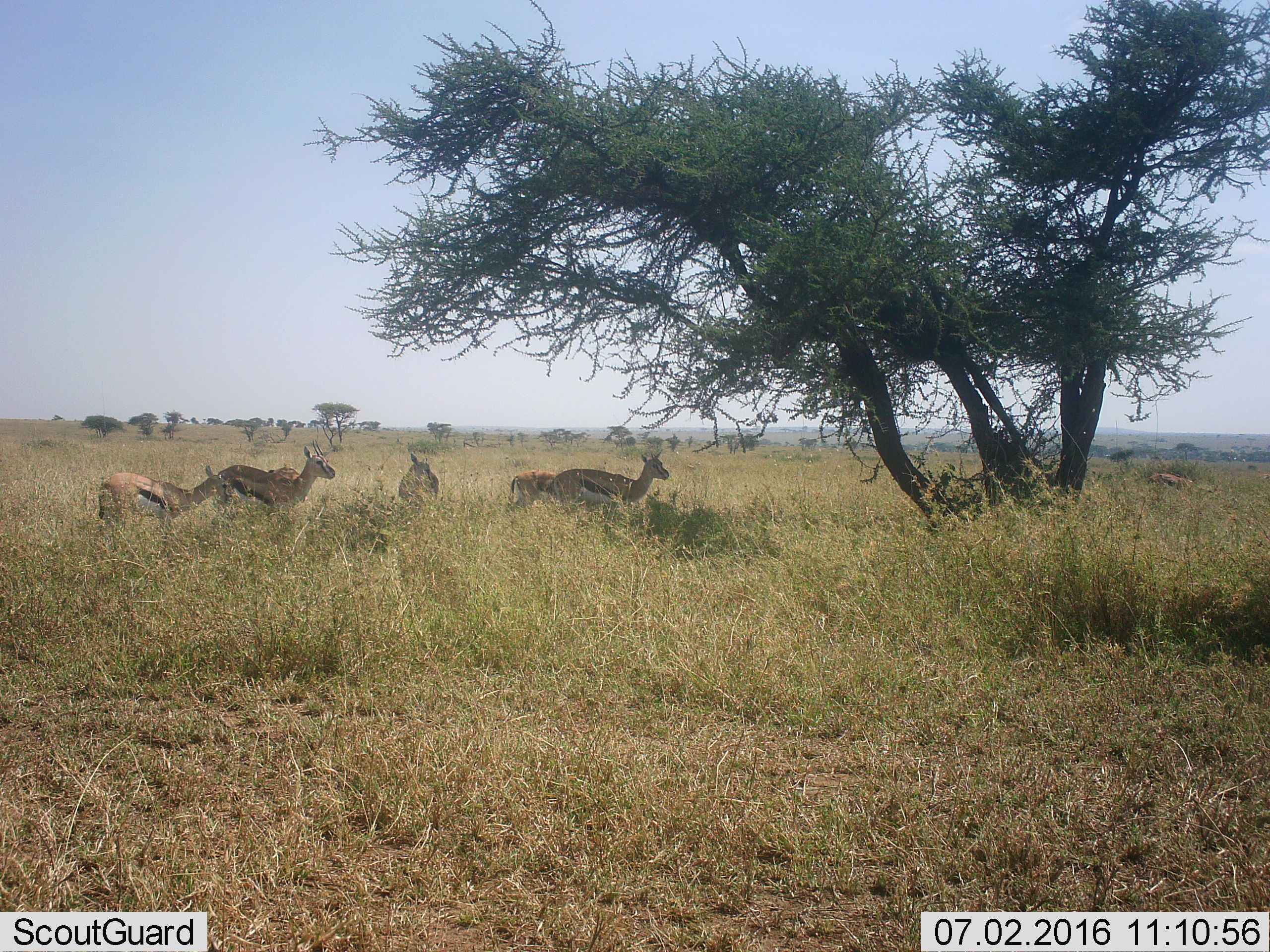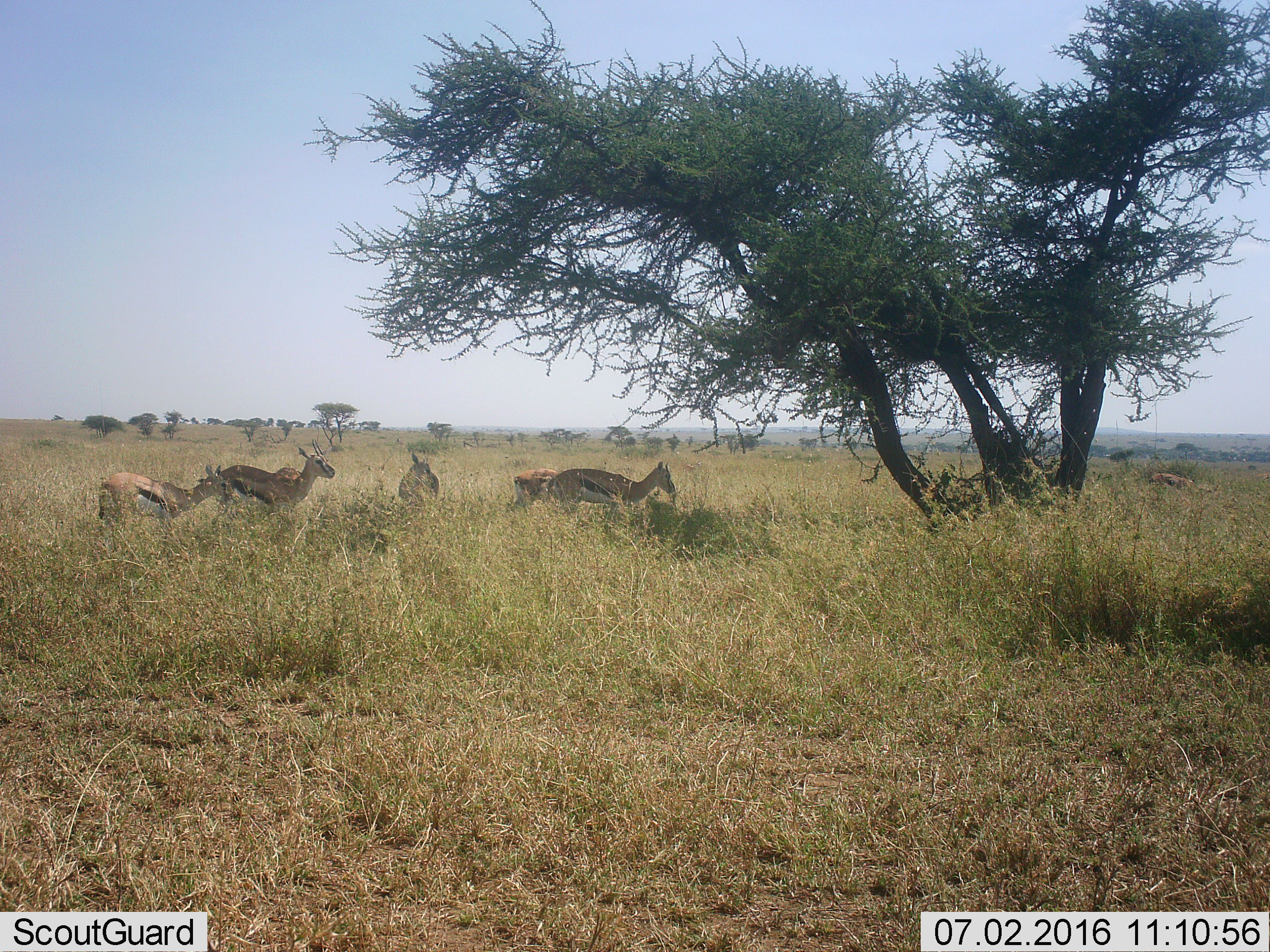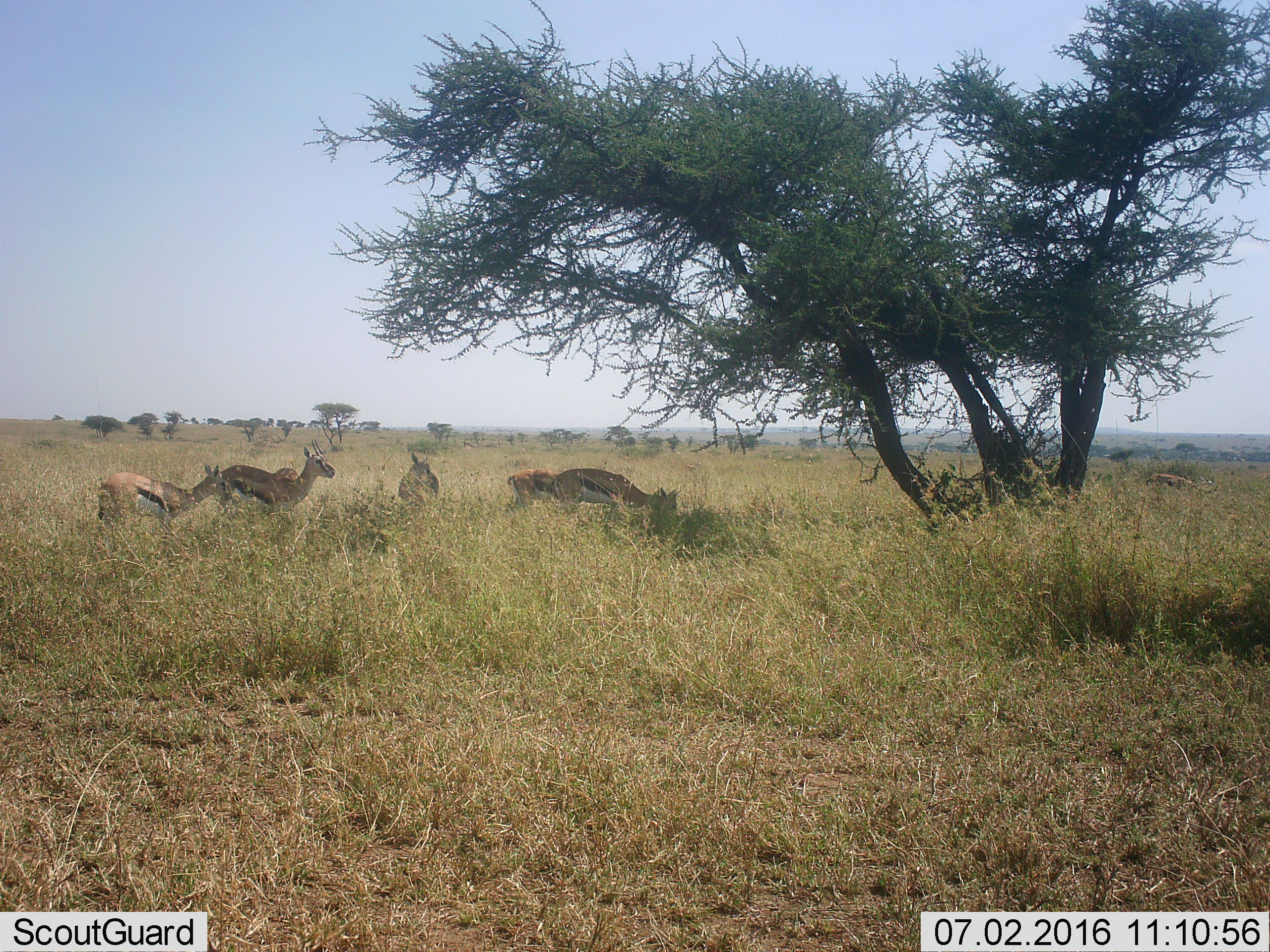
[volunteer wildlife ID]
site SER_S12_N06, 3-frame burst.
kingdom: Animalia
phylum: Chordata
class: Mammalia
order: Artiodactyla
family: Bovidae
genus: Eudorcas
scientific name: Eudorcas thomsonii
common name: thomson's gazelle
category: gazellethomsons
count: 6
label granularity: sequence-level